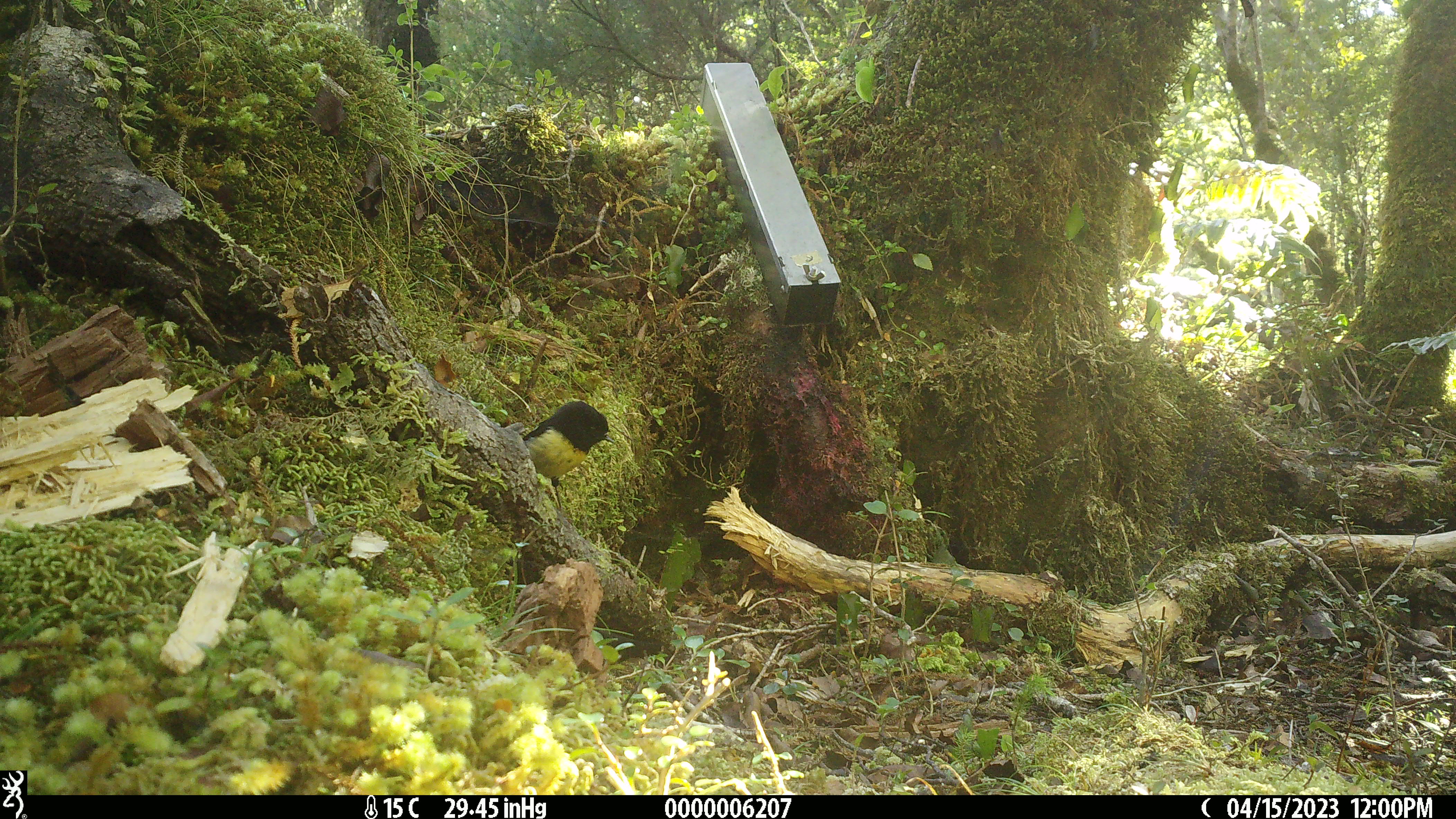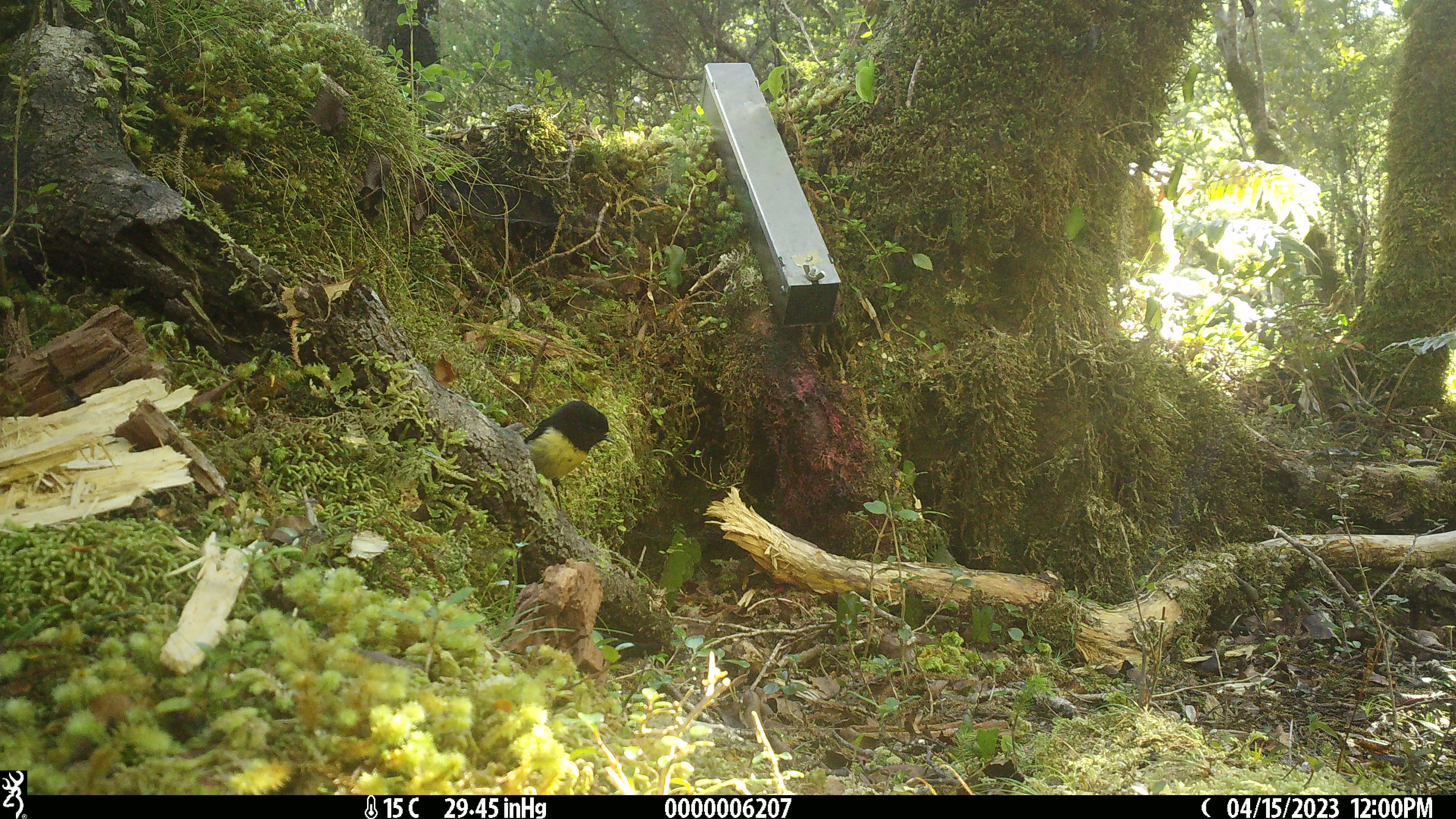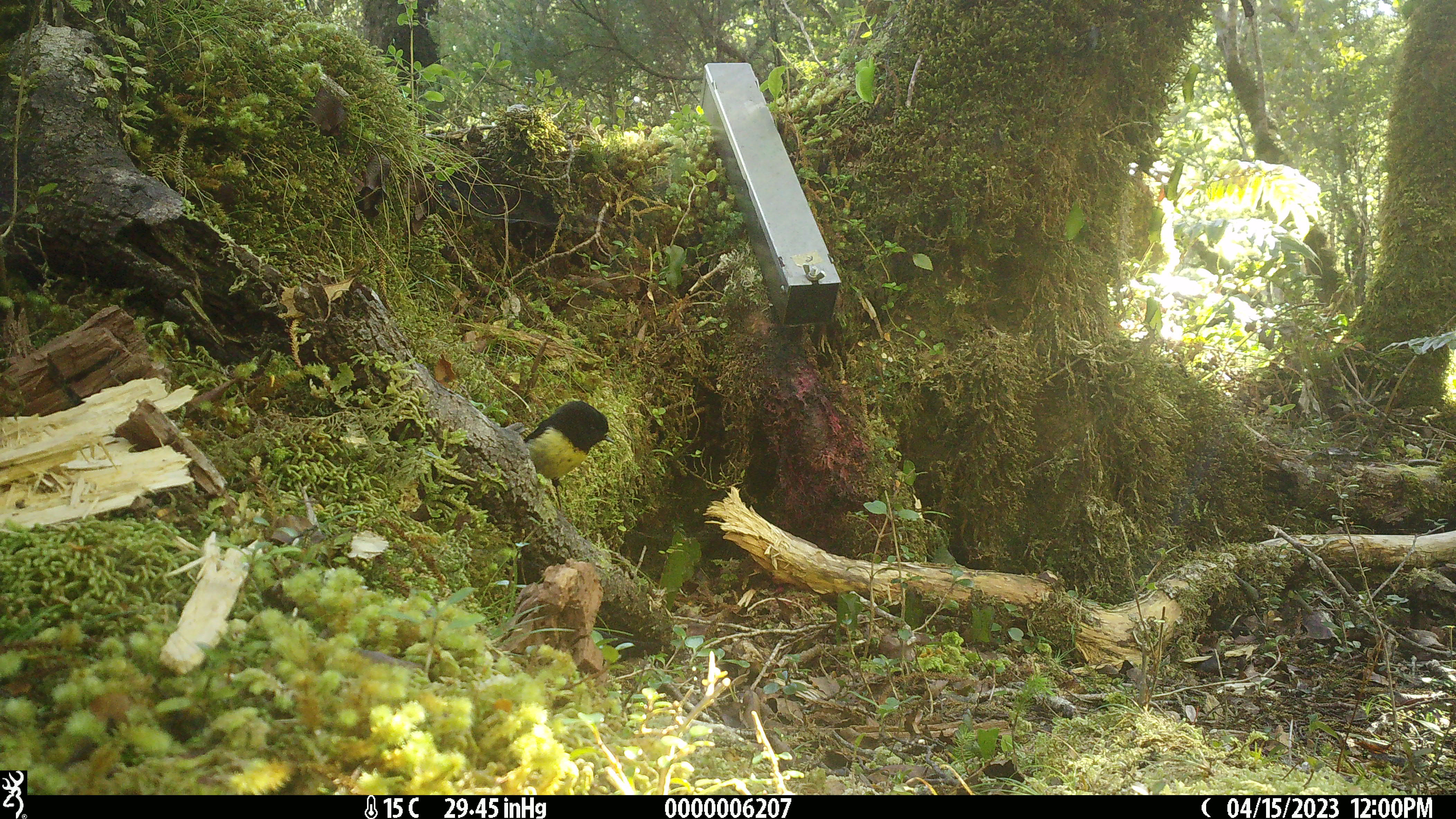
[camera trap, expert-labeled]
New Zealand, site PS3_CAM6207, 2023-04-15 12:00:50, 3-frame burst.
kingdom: Animalia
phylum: Chordata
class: Aves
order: Passeriformes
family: Petroicidae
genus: Petroica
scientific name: Petroica macrocephala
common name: tomtit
Tomtit (Petroica macrocephala).